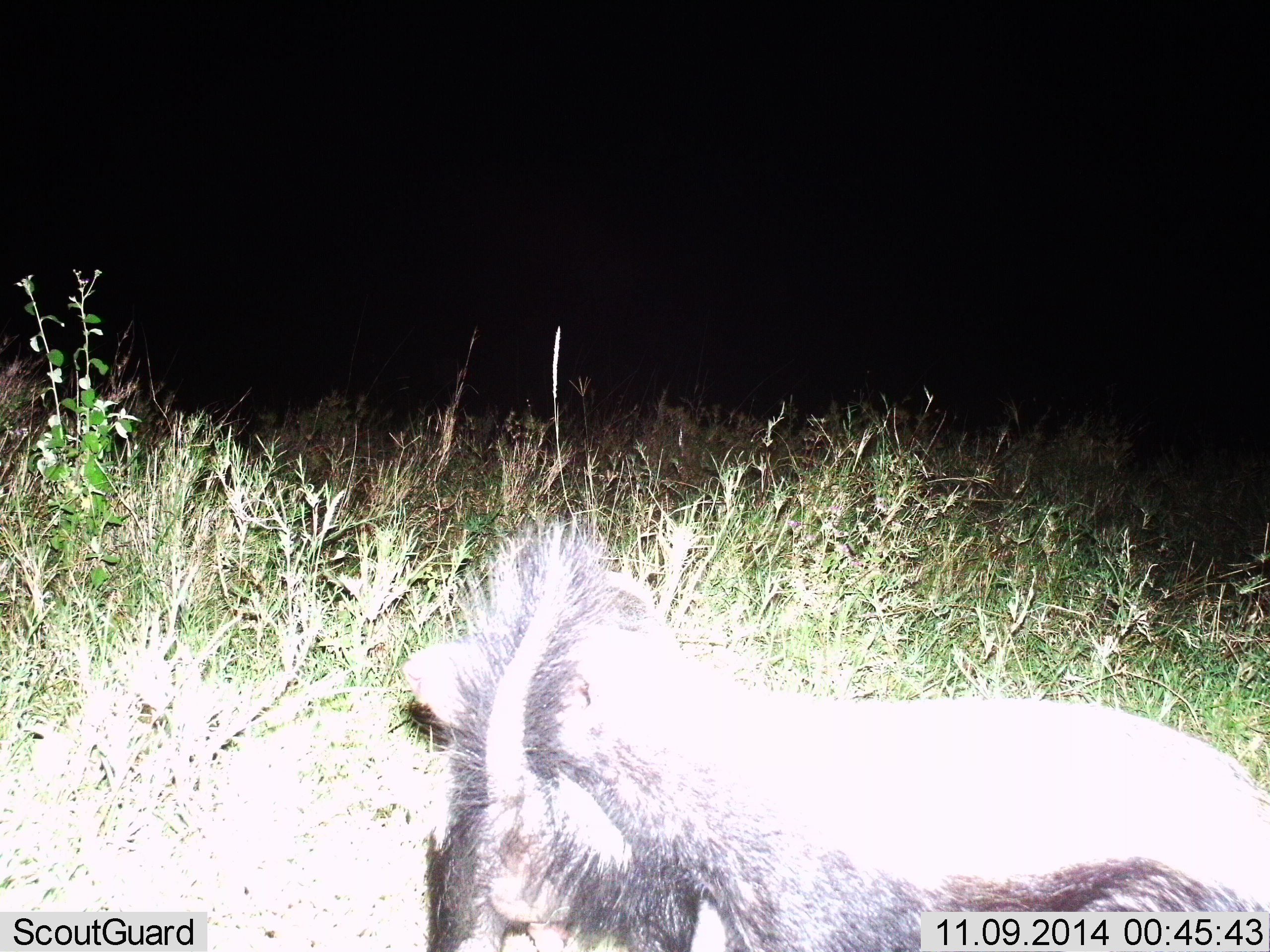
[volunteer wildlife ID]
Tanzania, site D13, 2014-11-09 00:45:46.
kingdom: Animalia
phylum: Chordata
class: Mammalia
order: Carnivora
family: Mustelidae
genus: Mellivora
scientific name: Mellivora capensis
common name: honey badger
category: honeybadger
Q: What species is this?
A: Honeybadger (honey badger) (Mellivora capensis).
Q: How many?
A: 1.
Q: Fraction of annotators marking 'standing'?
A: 60%.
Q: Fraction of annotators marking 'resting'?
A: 10%.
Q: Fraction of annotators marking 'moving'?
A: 20%.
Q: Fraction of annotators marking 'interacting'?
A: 20%.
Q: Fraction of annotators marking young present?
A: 0%.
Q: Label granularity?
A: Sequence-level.